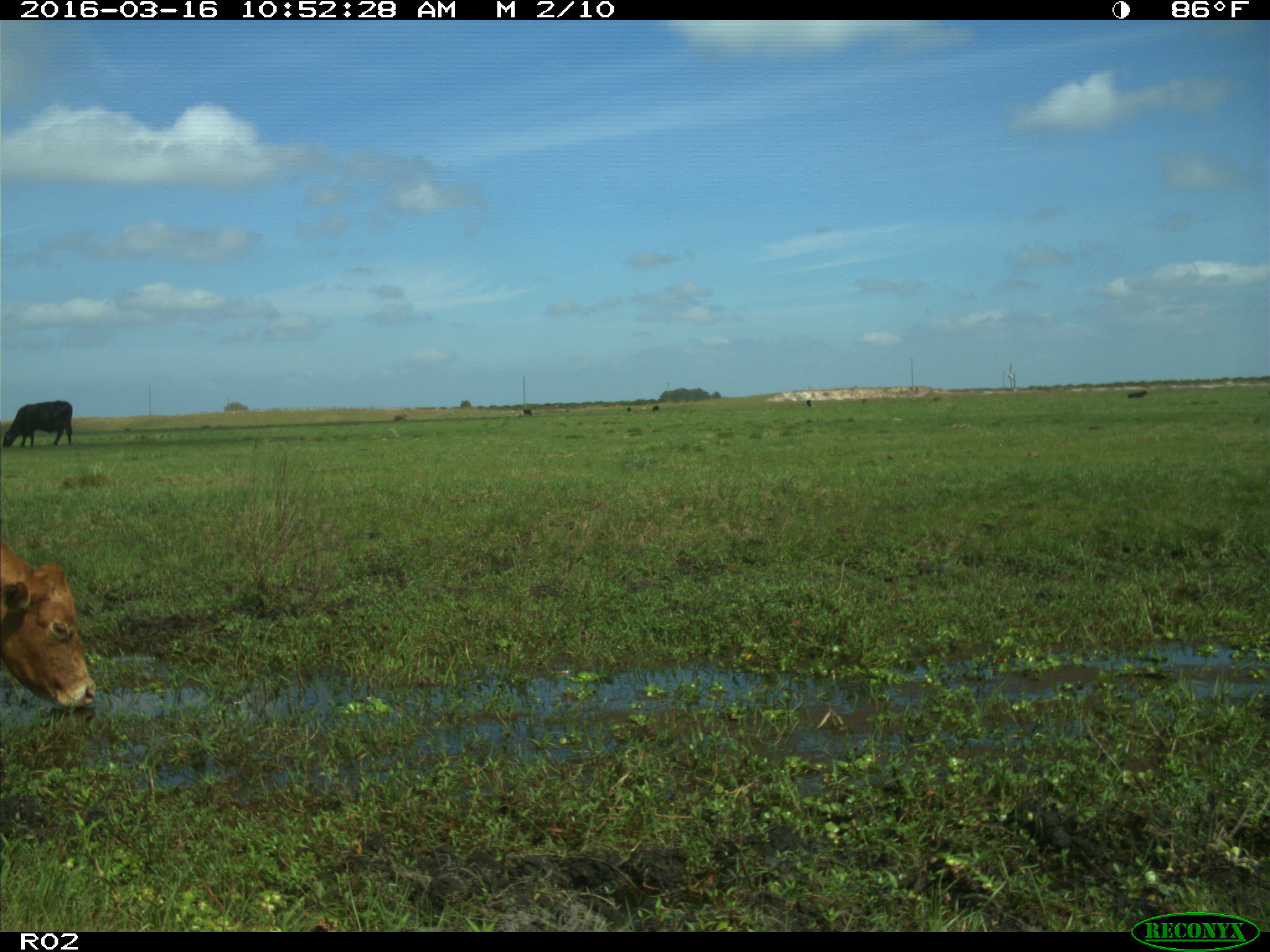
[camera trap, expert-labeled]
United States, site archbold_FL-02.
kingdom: Animalia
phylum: Chordata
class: Mammalia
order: Artiodactyla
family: Bovidae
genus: Bos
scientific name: Bos taurus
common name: domestic cow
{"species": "Bos taurus (domestic cow)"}